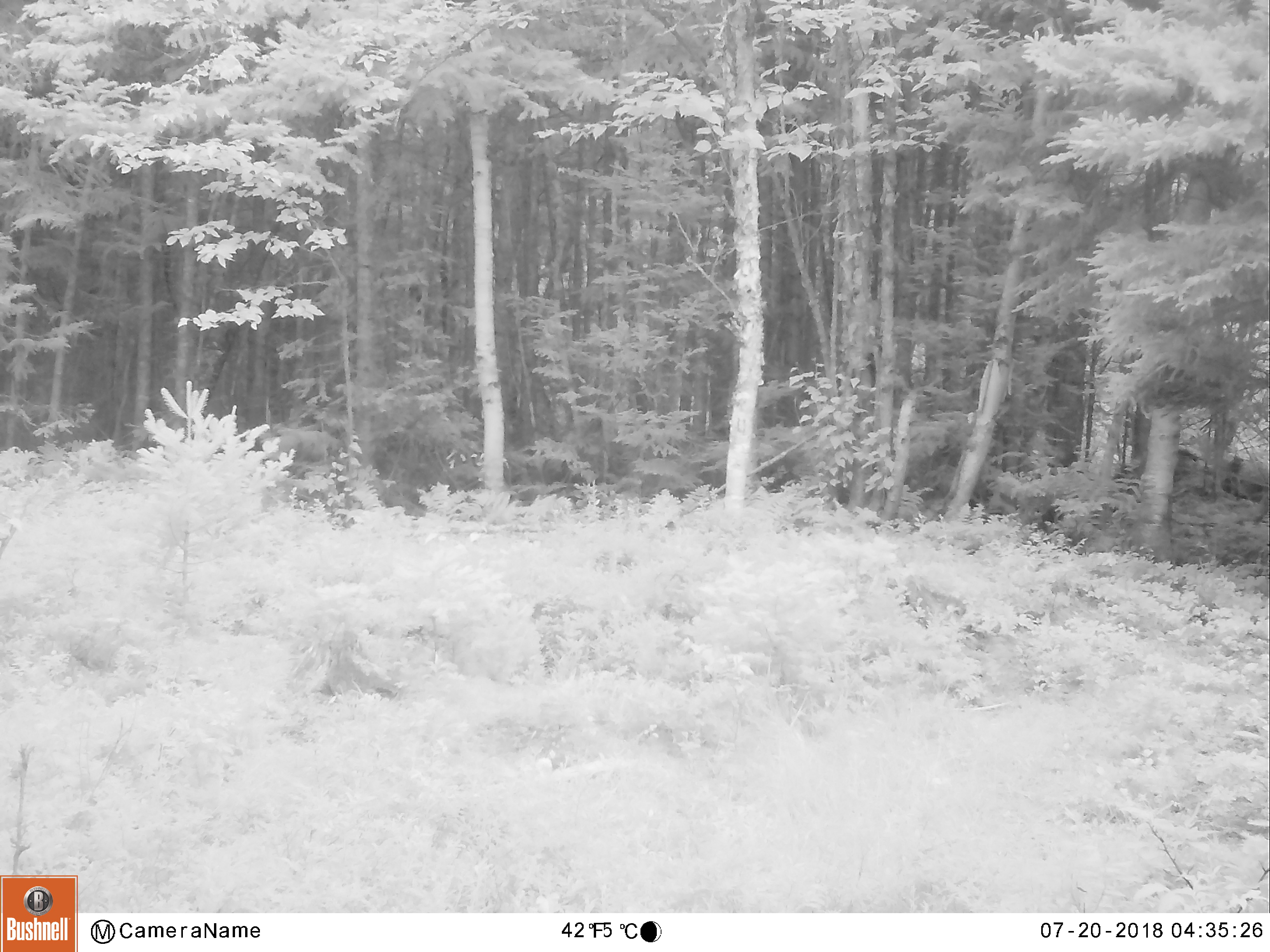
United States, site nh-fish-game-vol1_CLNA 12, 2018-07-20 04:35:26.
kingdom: Animalia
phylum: Chordata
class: Mammalia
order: Artiodactyla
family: Cervidae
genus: Alces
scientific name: Alces alces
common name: moose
Moose (Alces alces).